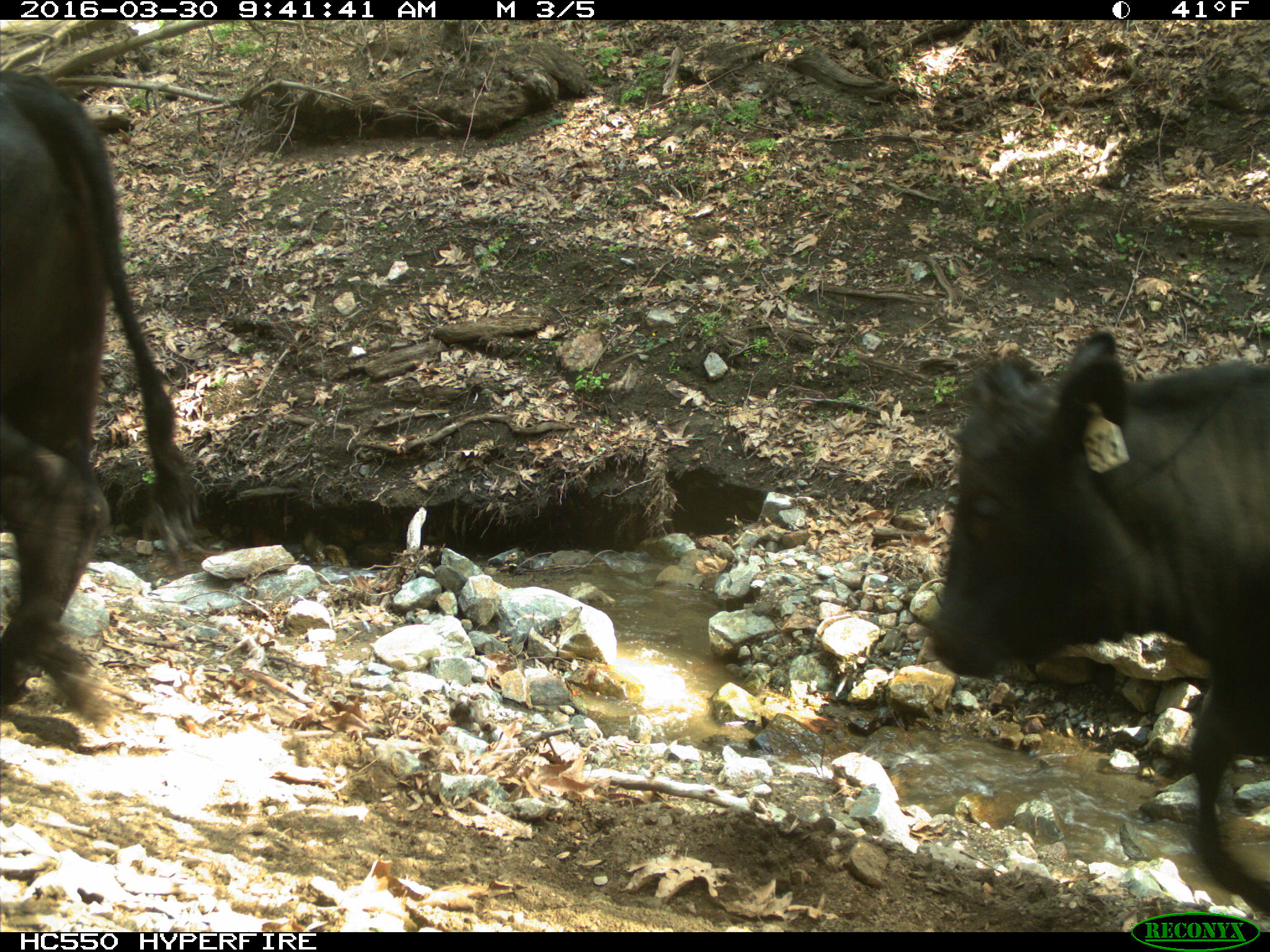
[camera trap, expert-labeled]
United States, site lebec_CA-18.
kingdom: Animalia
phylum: Chordata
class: Mammalia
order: Artiodactyla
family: Bovidae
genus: Bos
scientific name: Bos taurus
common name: domestic cow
Bos taurus (domestic cow).